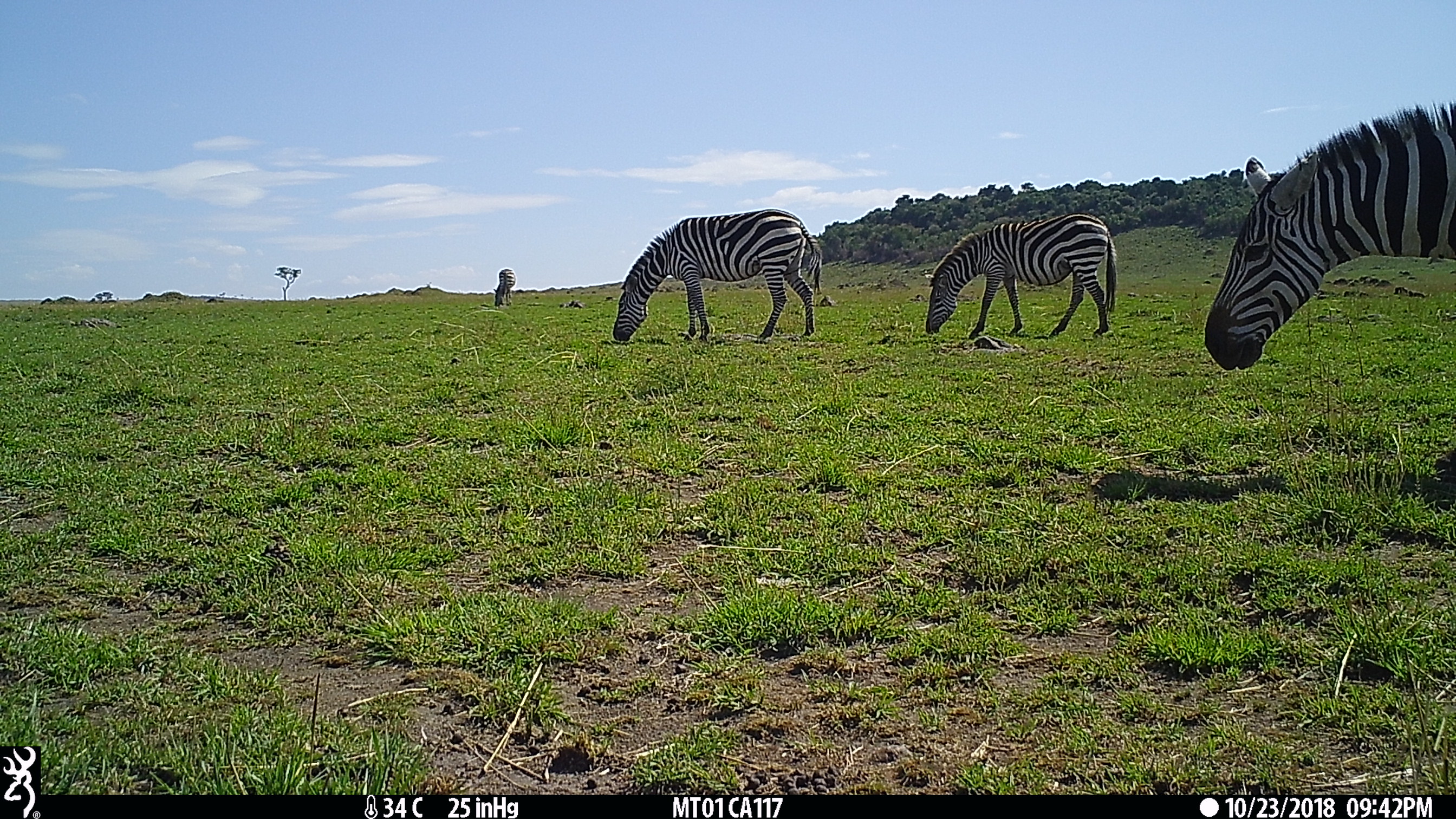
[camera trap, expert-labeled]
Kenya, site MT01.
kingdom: Animalia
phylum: Chordata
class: Mammalia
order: Perissodactyla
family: Equidae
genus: Equus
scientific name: Equus quagga burchellii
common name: burchell's zebra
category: zebra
Zebra (burchell's zebra) (Equus quagga burchellii).